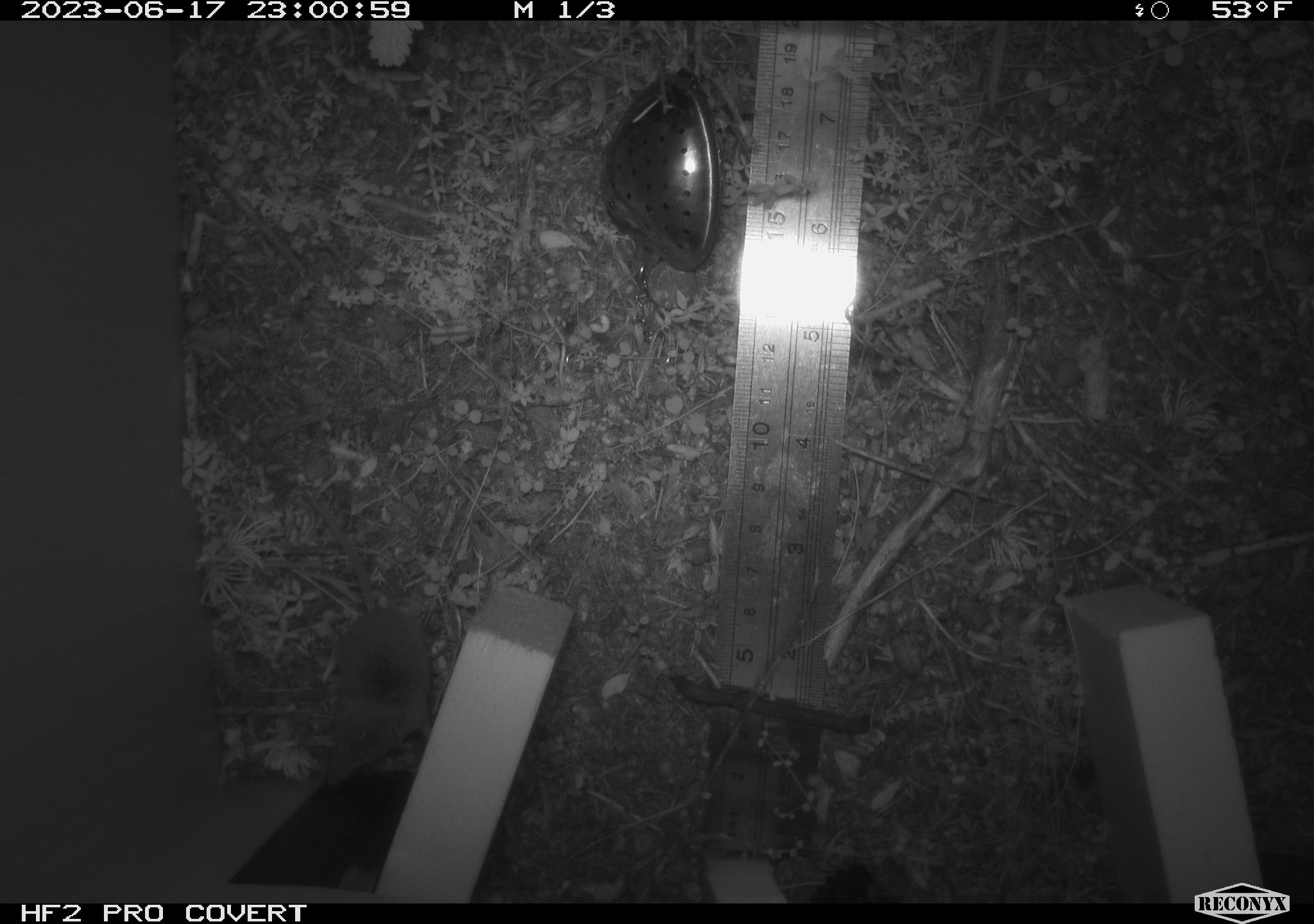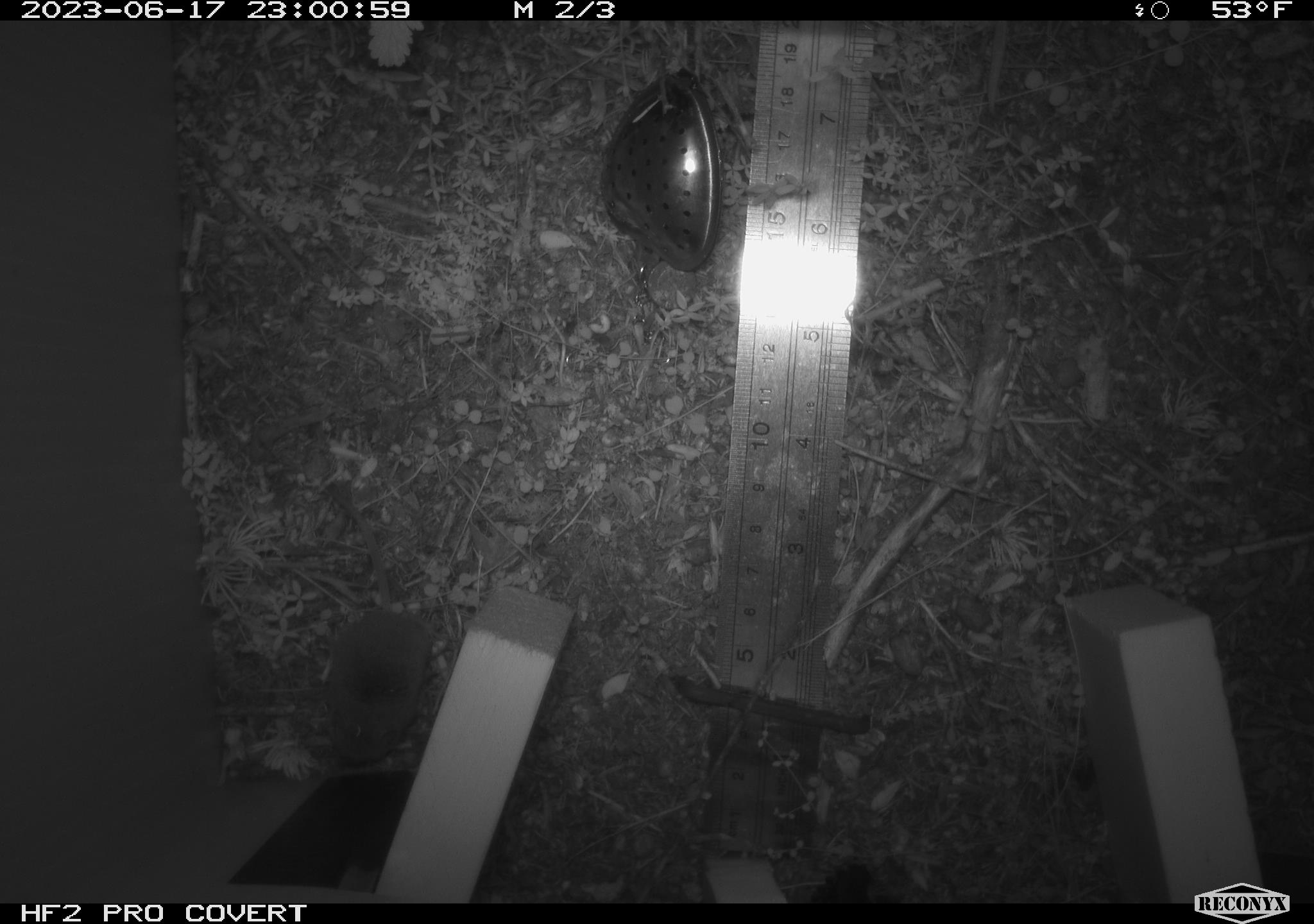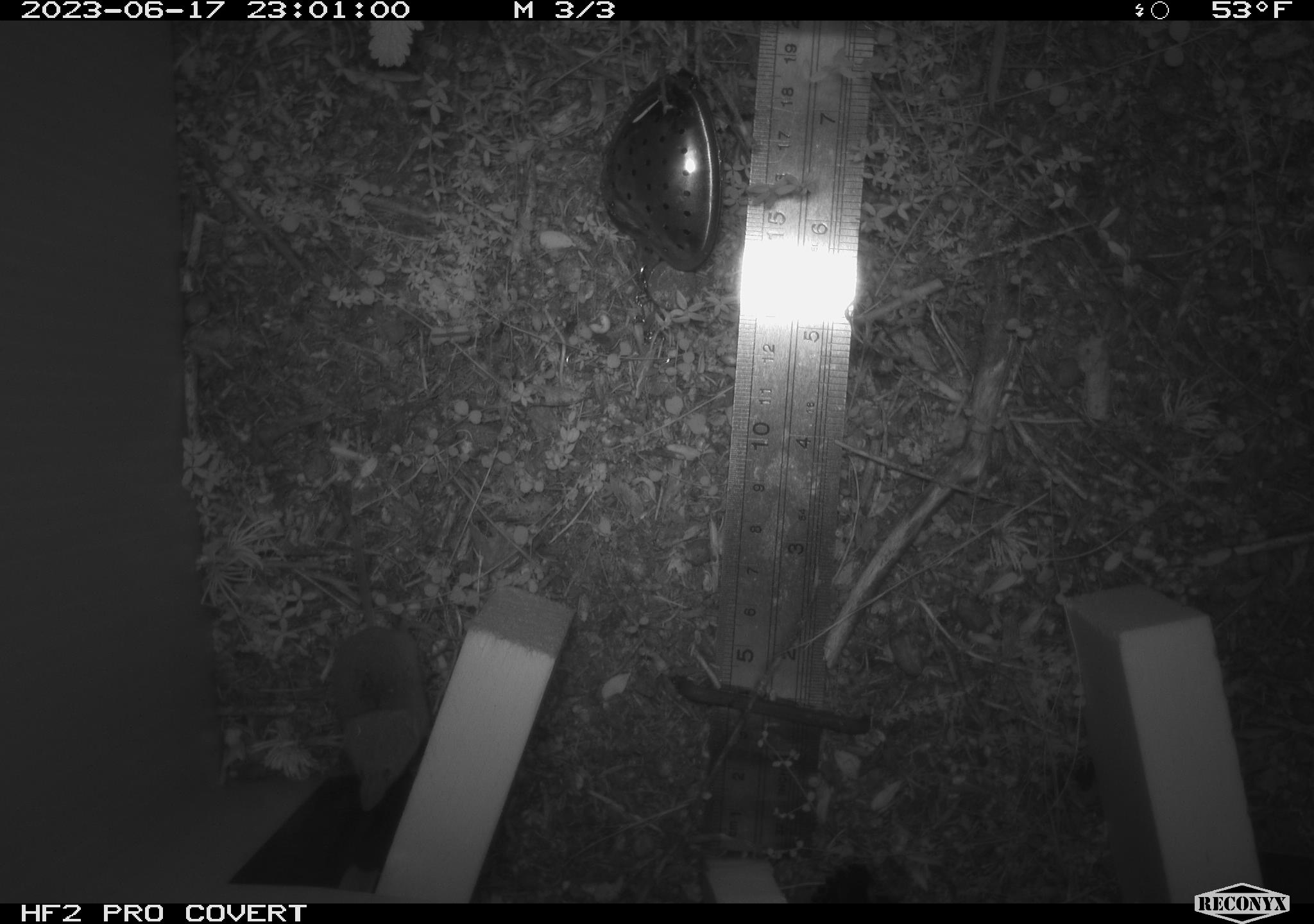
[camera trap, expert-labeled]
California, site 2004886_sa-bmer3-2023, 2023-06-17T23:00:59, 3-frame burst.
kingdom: Animalia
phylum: Chordata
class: Mammalia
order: Eulipotyphla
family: Soricidae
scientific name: Soricidae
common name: shrews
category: soricidae family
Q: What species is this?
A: Soricidae family (shrews) (Soricidae).